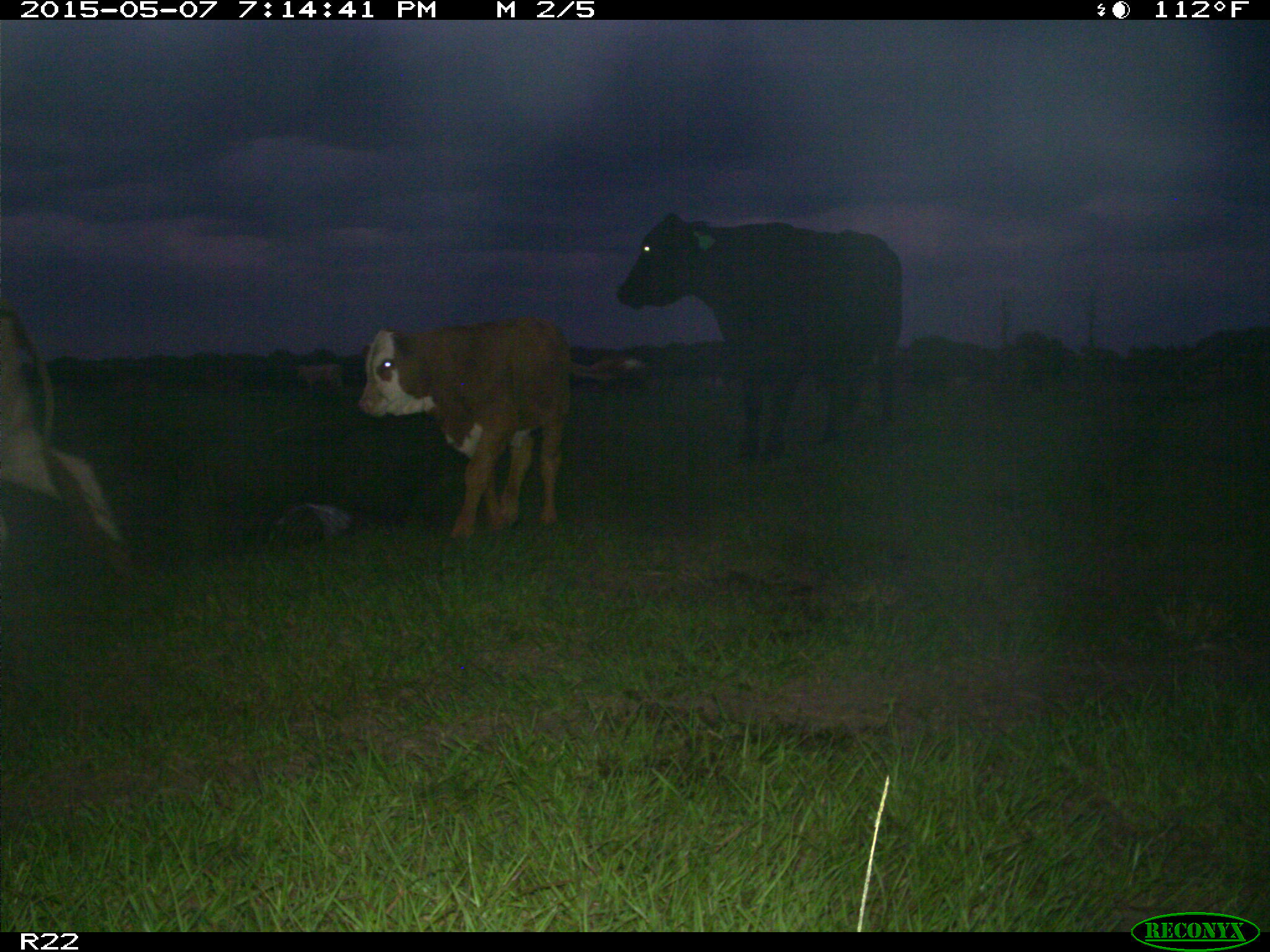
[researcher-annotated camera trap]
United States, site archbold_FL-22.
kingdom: Animalia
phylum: Chordata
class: Mammalia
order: Artiodactyla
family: Bovidae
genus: Bos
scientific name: Bos taurus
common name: domestic cow